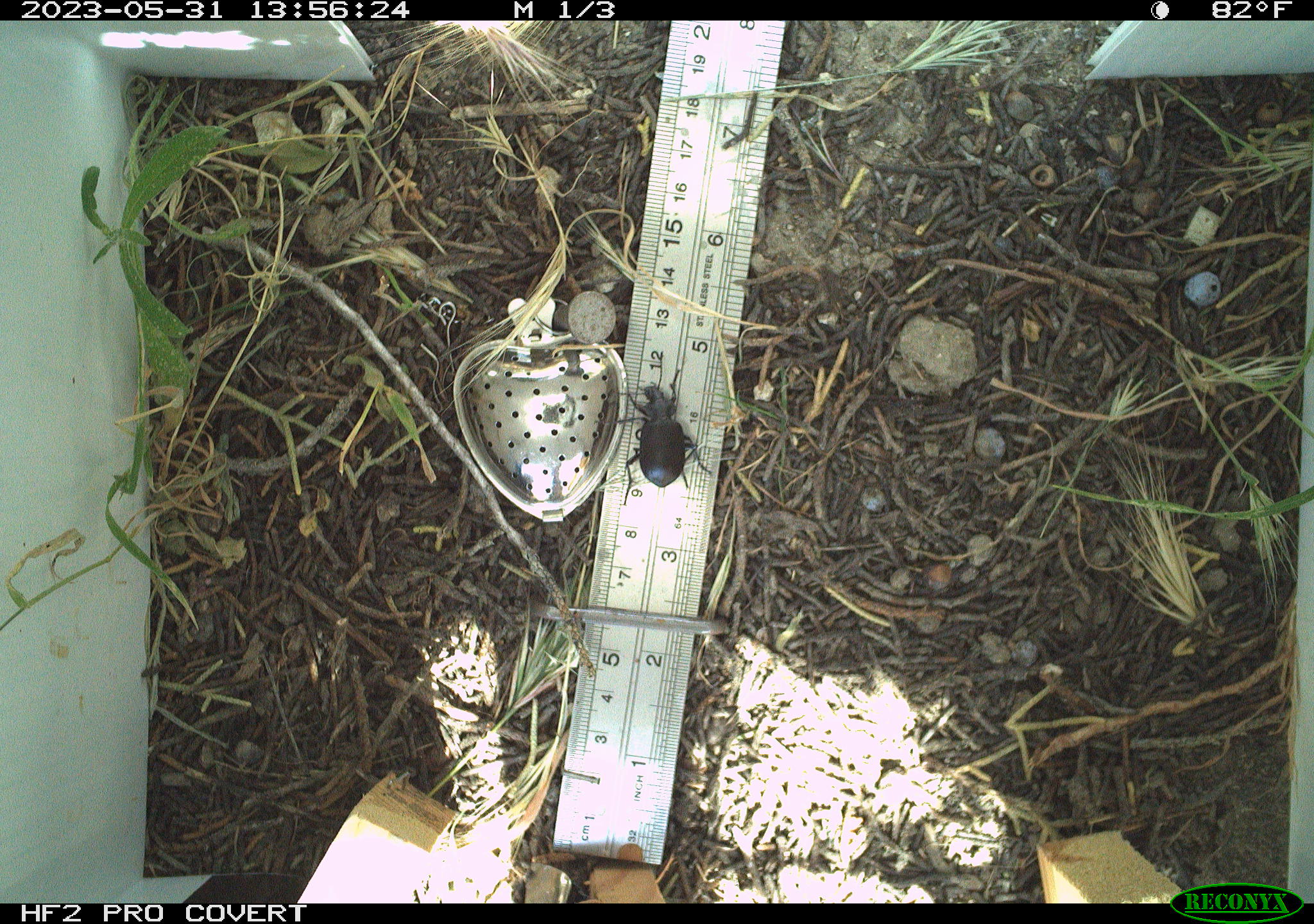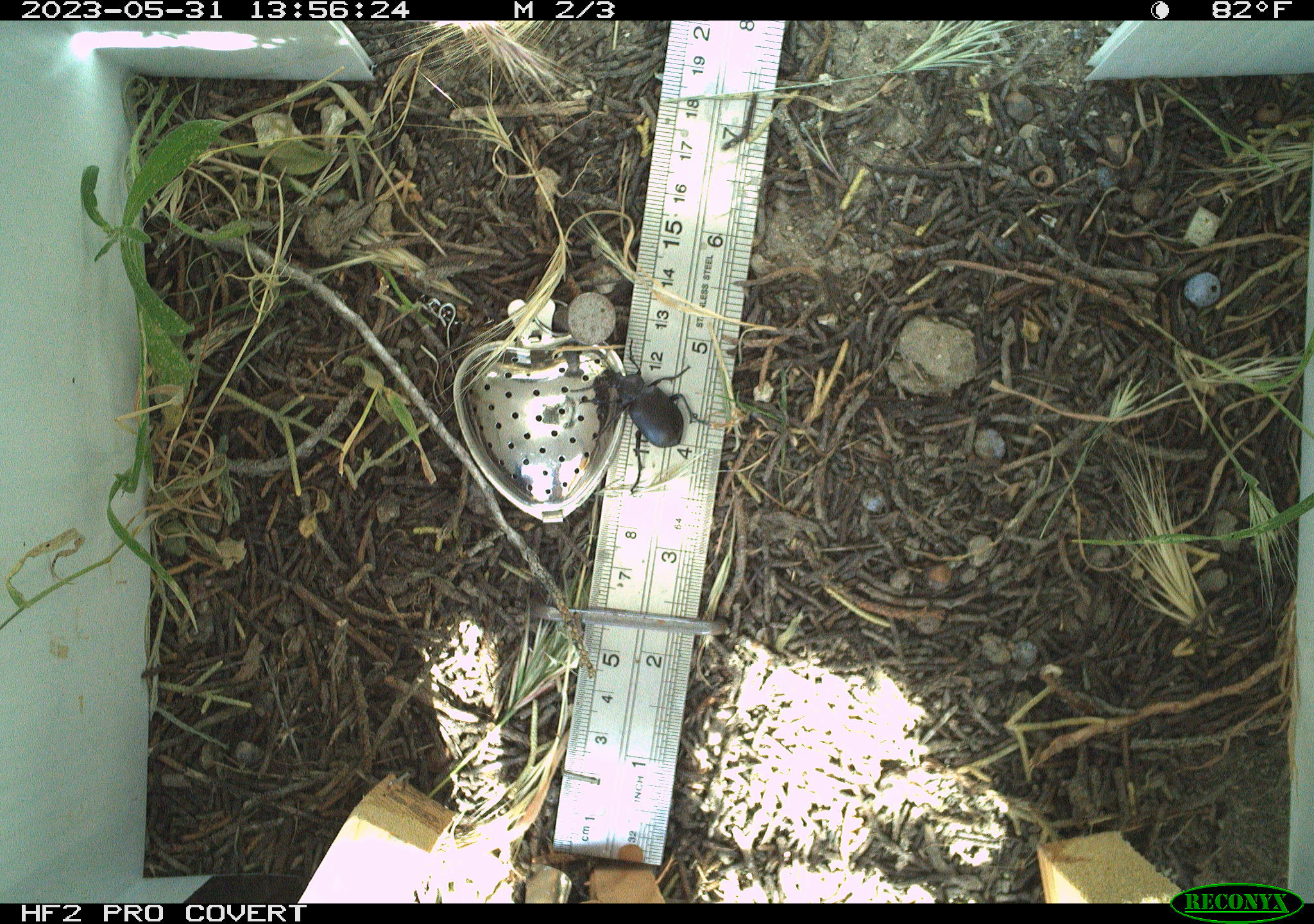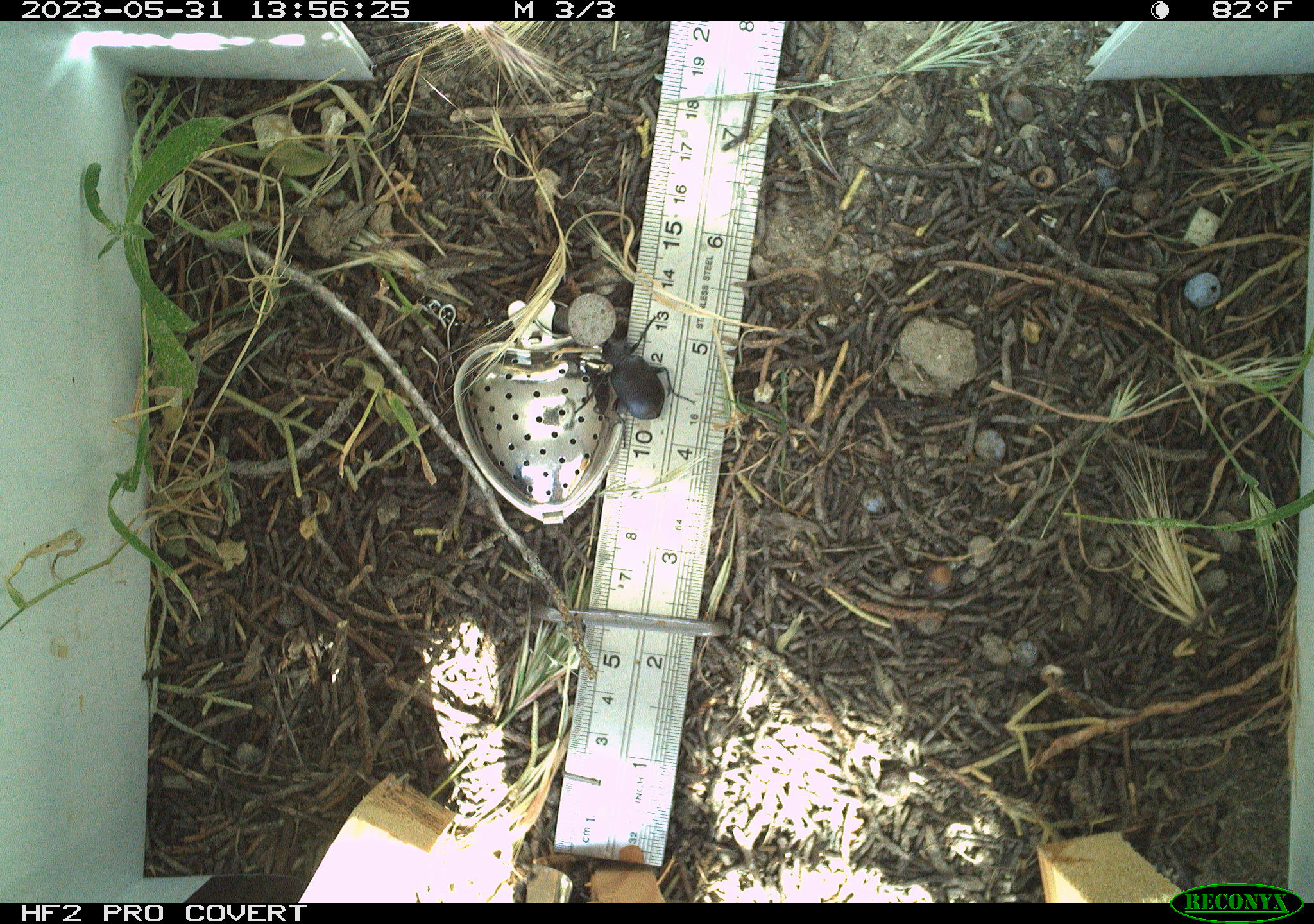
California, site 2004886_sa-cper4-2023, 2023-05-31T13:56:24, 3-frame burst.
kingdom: Animalia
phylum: Arthropoda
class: Insecta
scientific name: Insecta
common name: insect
Insect (Insecta).